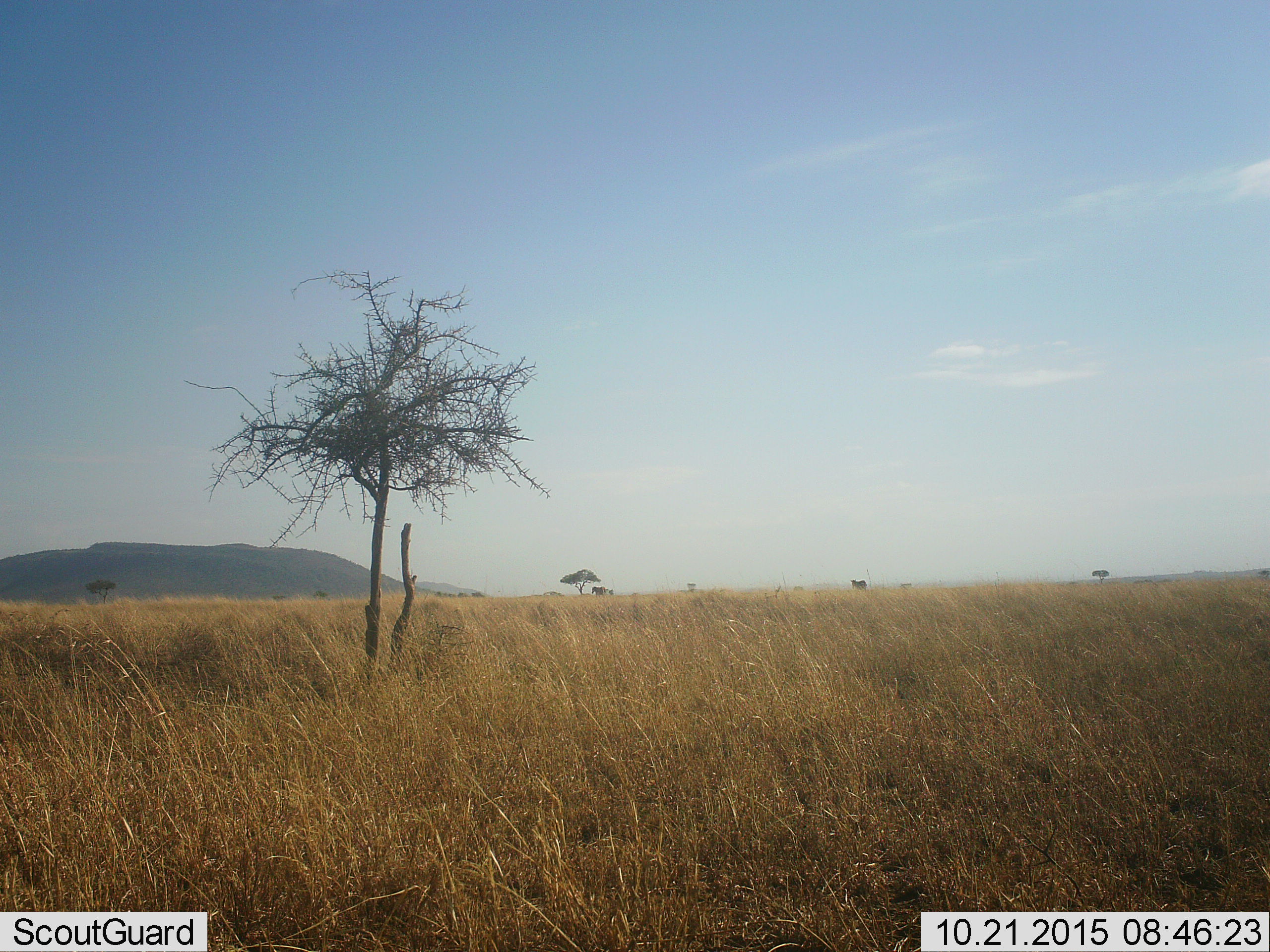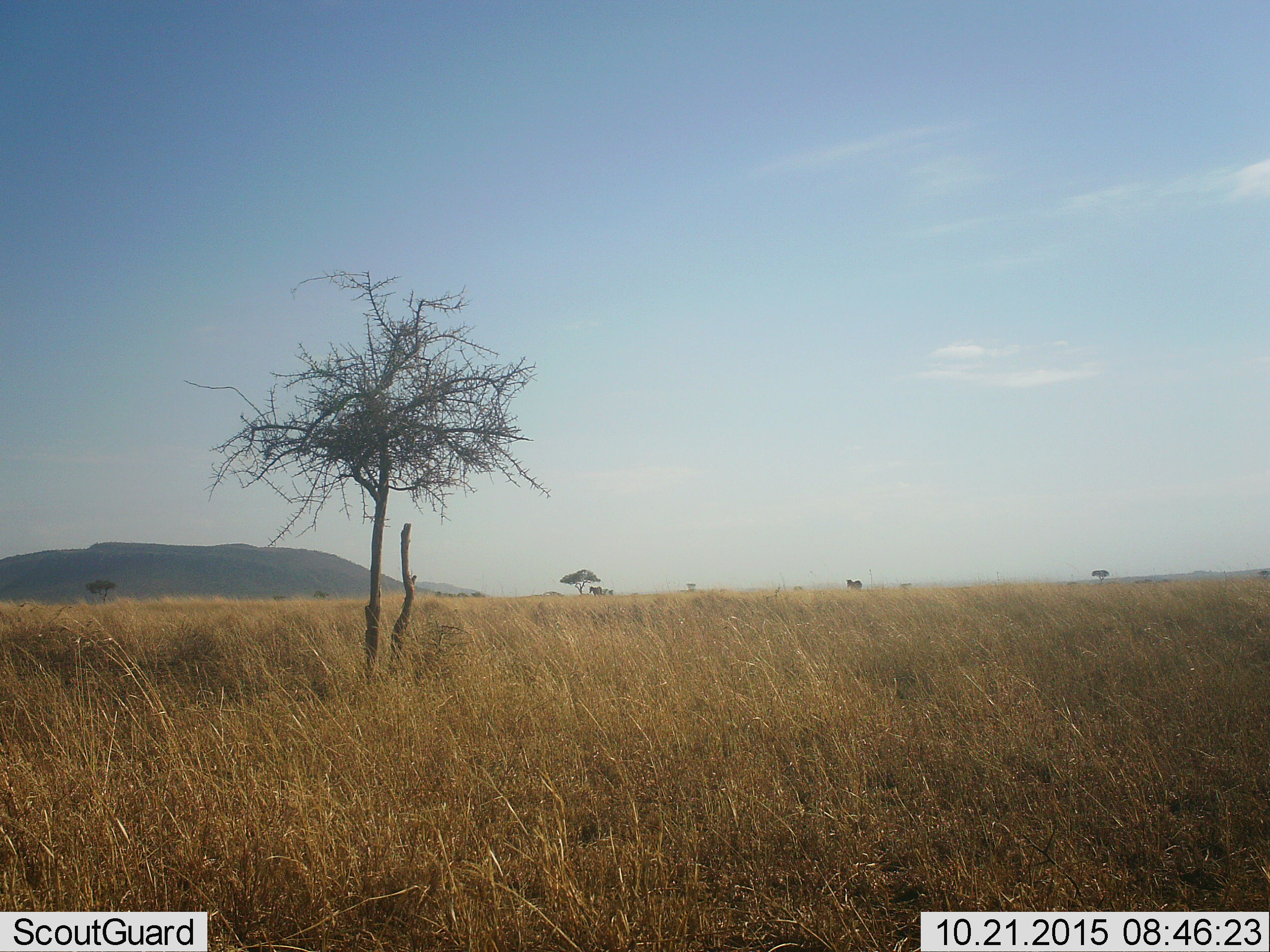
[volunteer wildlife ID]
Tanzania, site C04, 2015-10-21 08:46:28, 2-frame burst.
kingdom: Animalia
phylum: Chordata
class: Mammalia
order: Perissodactyla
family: Equidae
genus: Equus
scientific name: Equus quagga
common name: plains zebra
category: zebra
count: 2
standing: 43%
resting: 0%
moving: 57%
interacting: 0%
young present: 0%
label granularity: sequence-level